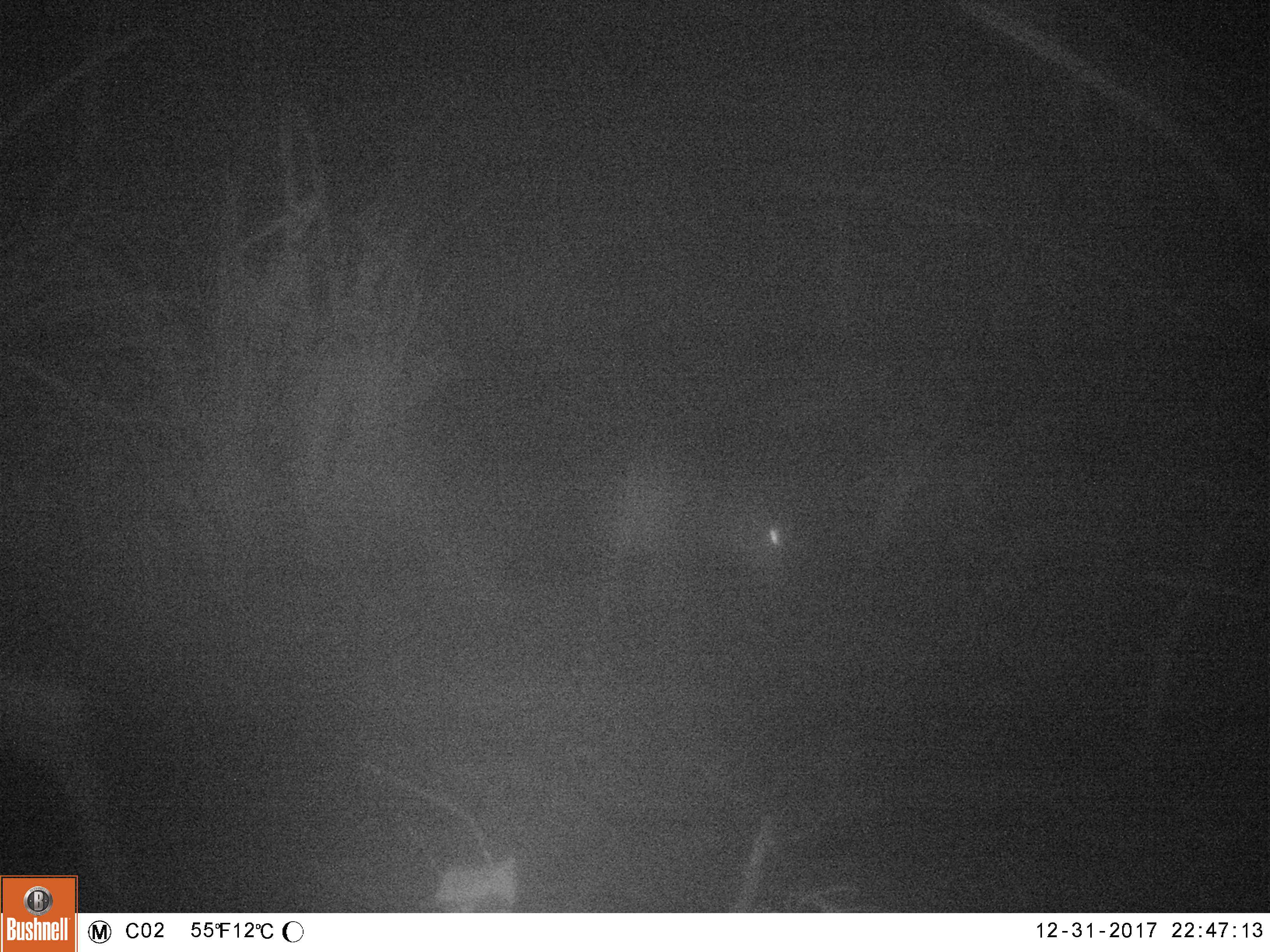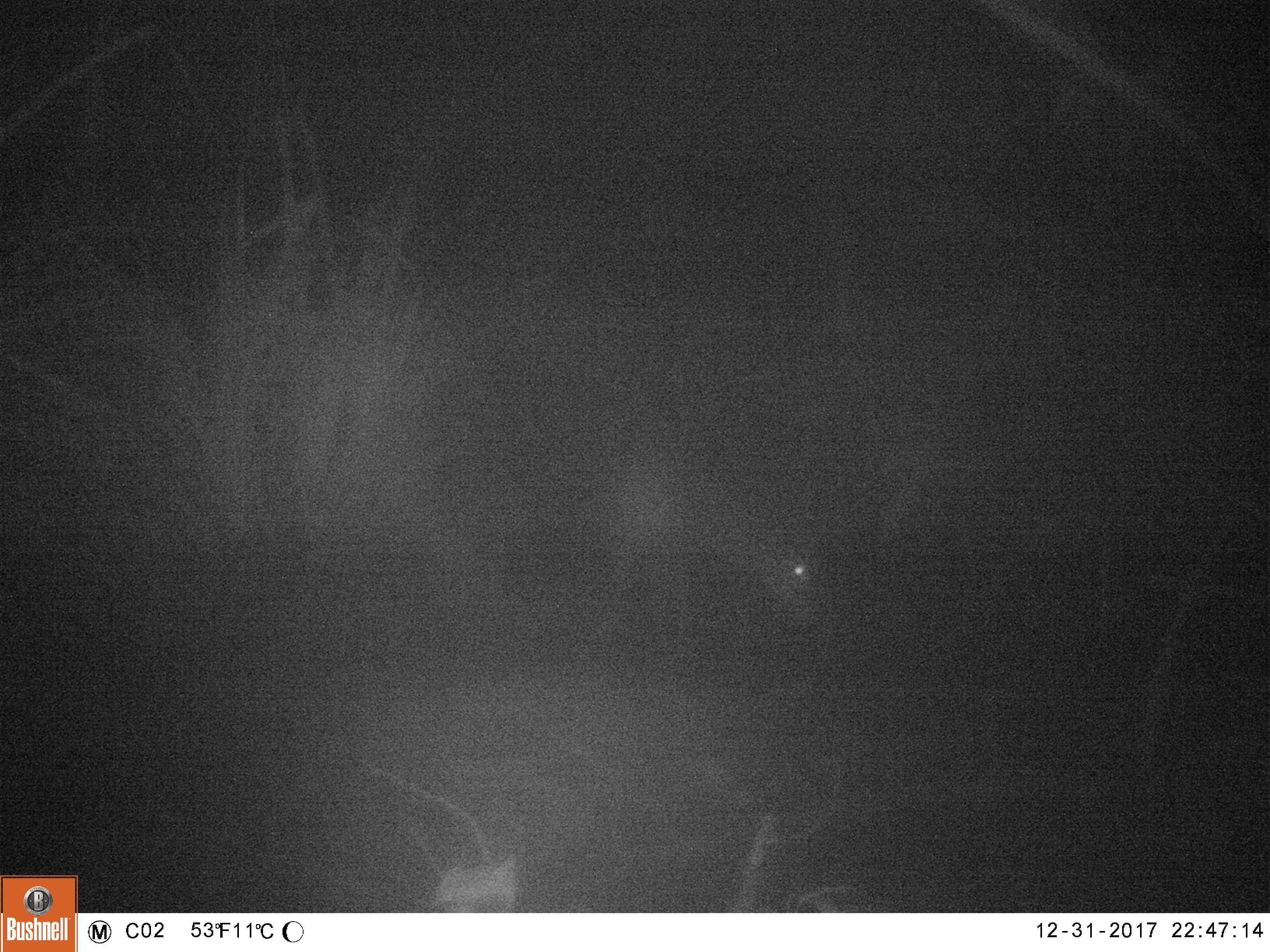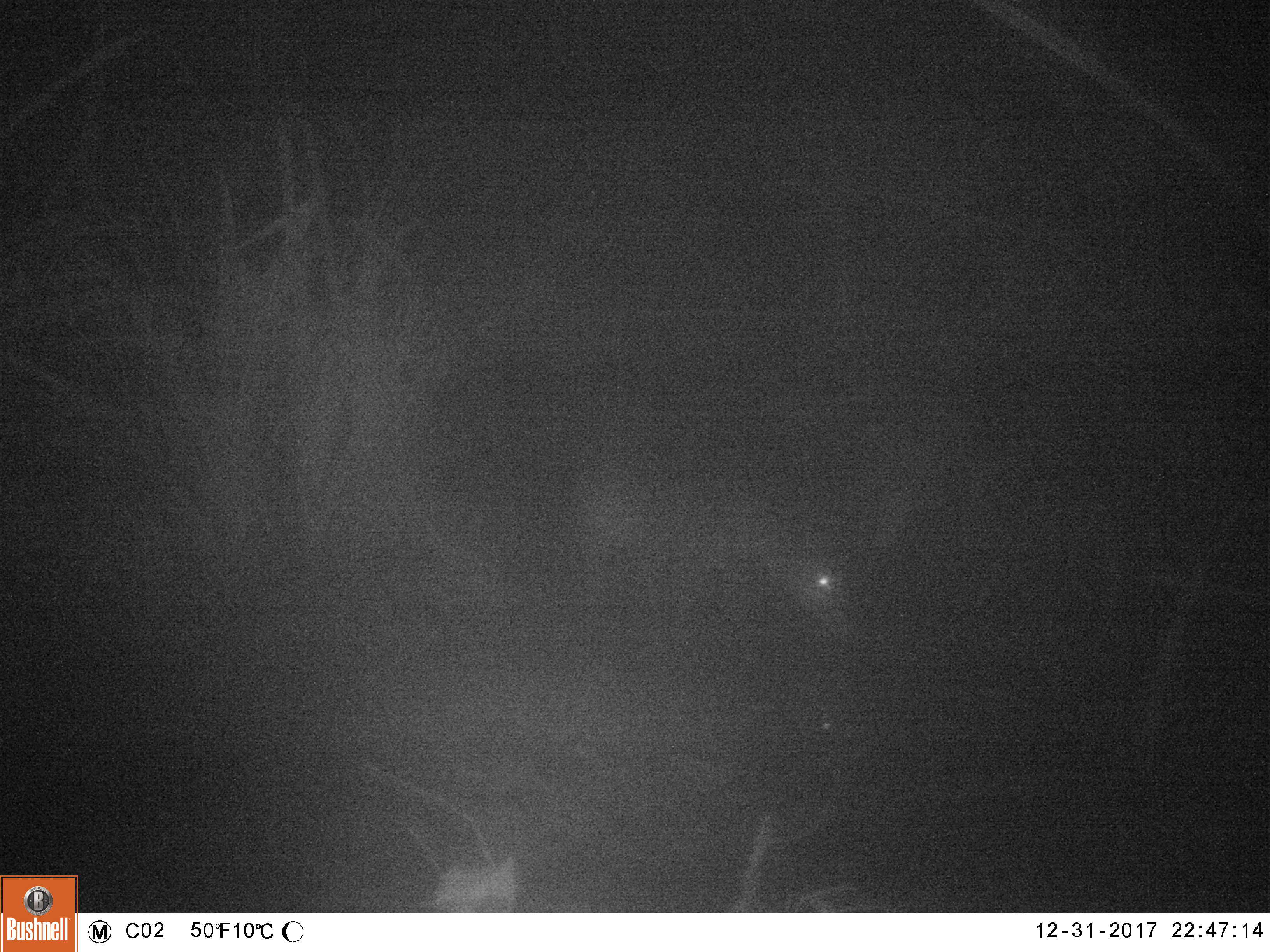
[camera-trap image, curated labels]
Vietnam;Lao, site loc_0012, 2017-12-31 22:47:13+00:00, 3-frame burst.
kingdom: Animalia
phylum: Chordata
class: Mammalia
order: Artiodactyla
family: Cervidae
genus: Muntiacus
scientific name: Muntiacus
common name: muntjacs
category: unidentified muntjac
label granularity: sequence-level